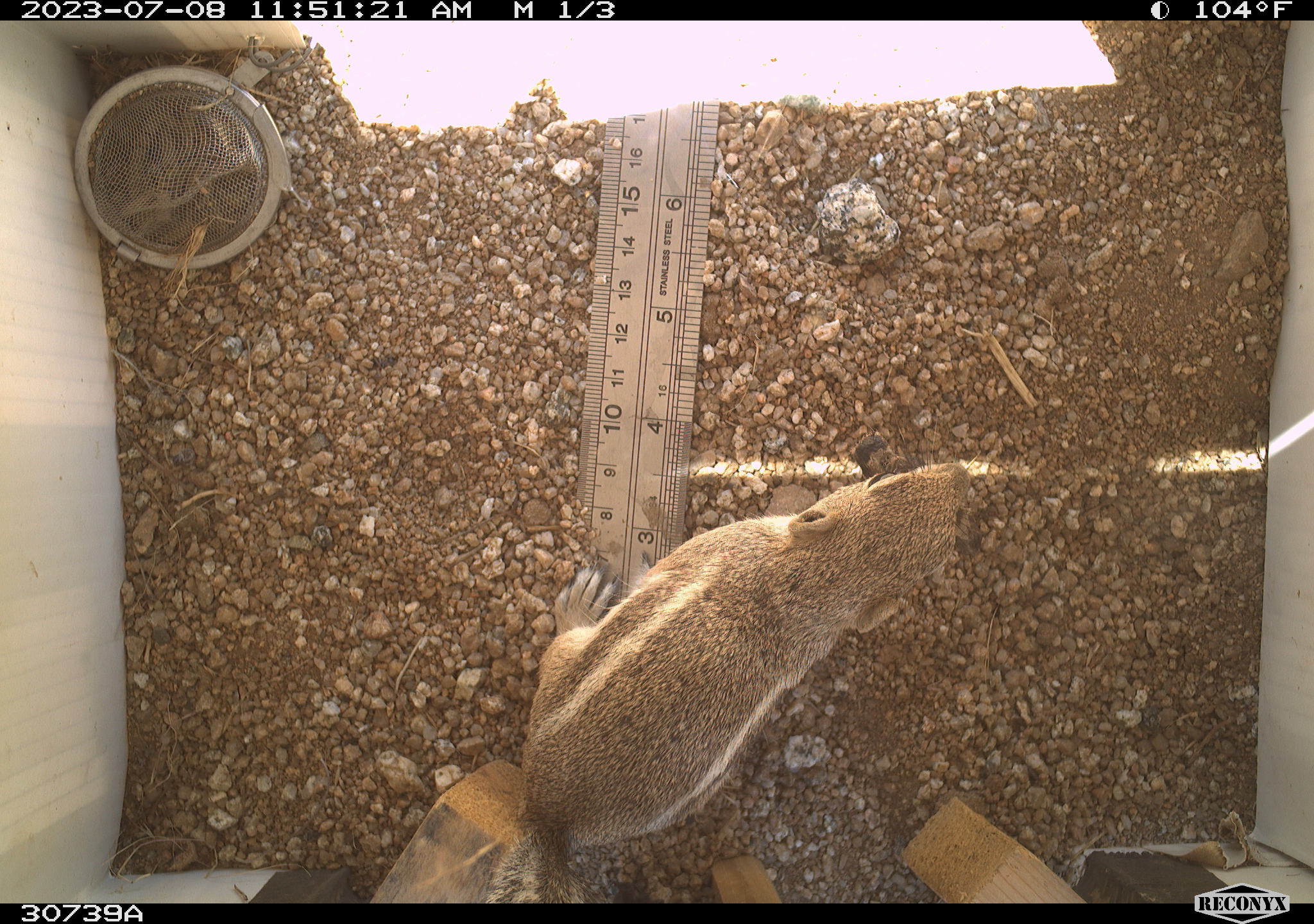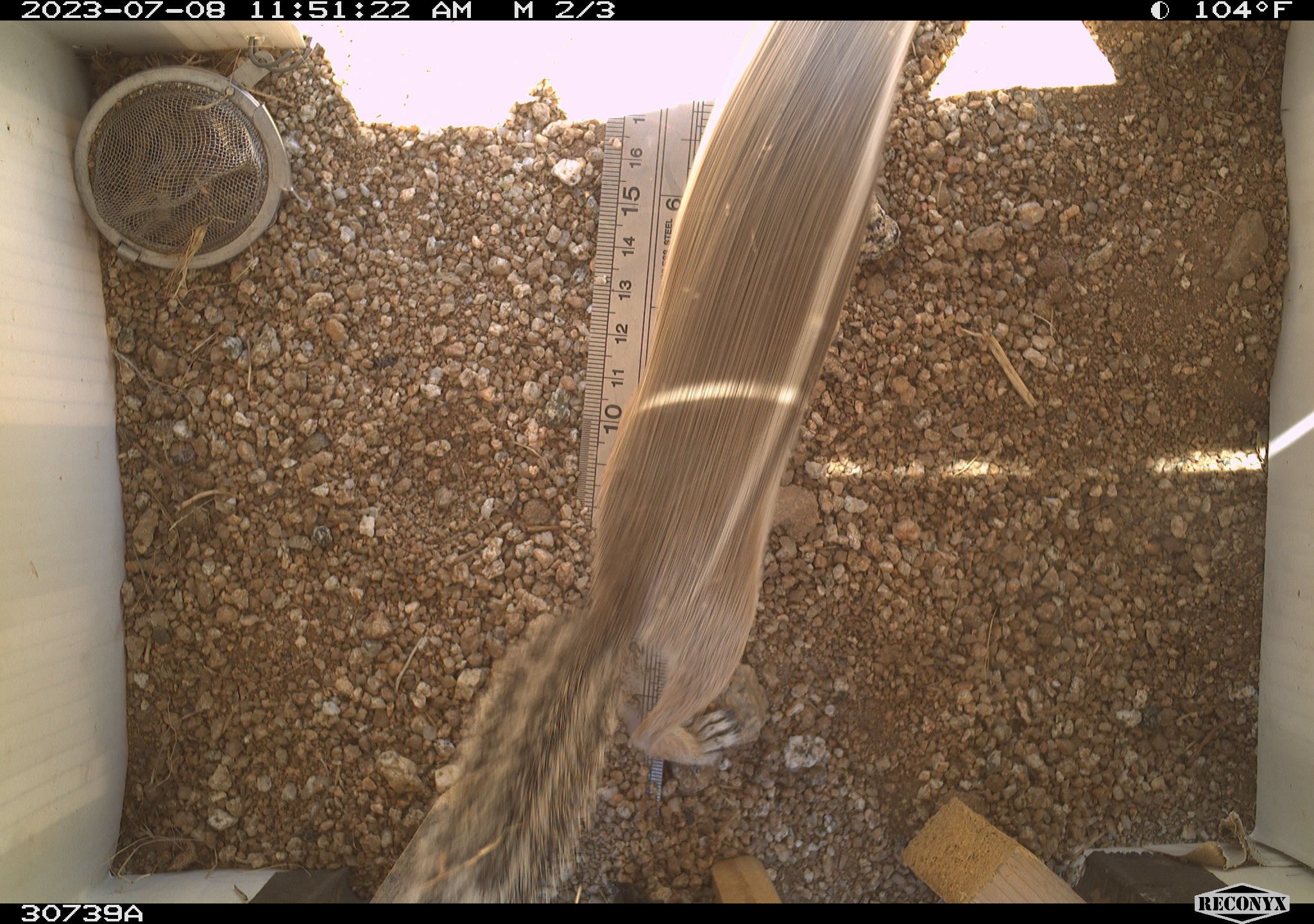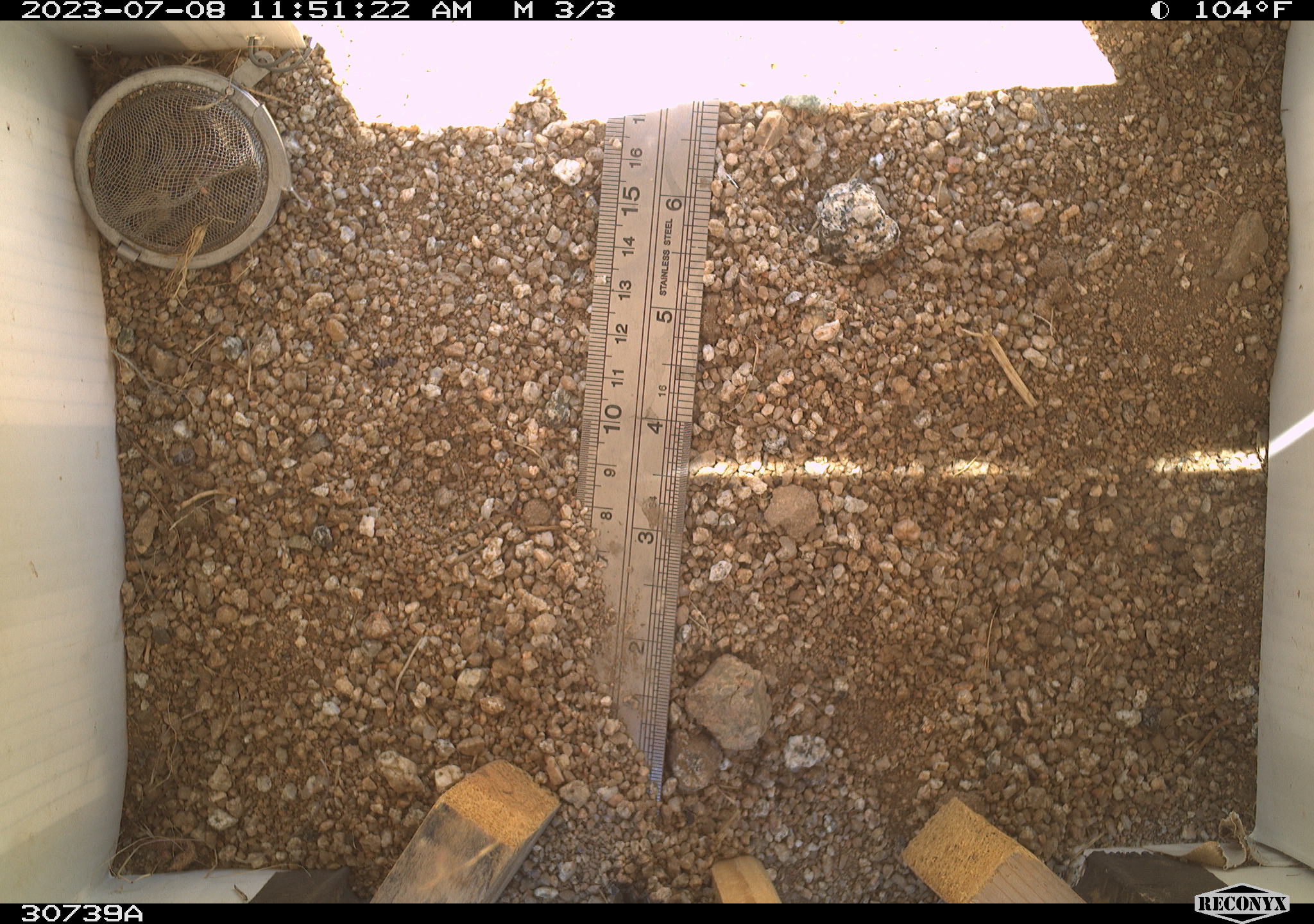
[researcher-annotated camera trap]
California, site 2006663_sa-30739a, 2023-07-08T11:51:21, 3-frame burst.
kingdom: Animalia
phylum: Chordata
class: Mammalia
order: Rodentia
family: Sciuridae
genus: Ammospermophilus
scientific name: Ammospermophilus leucurus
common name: white-tailed antelope squirrel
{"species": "white-tailed antelope squirrel (Ammospermophilus leucurus)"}